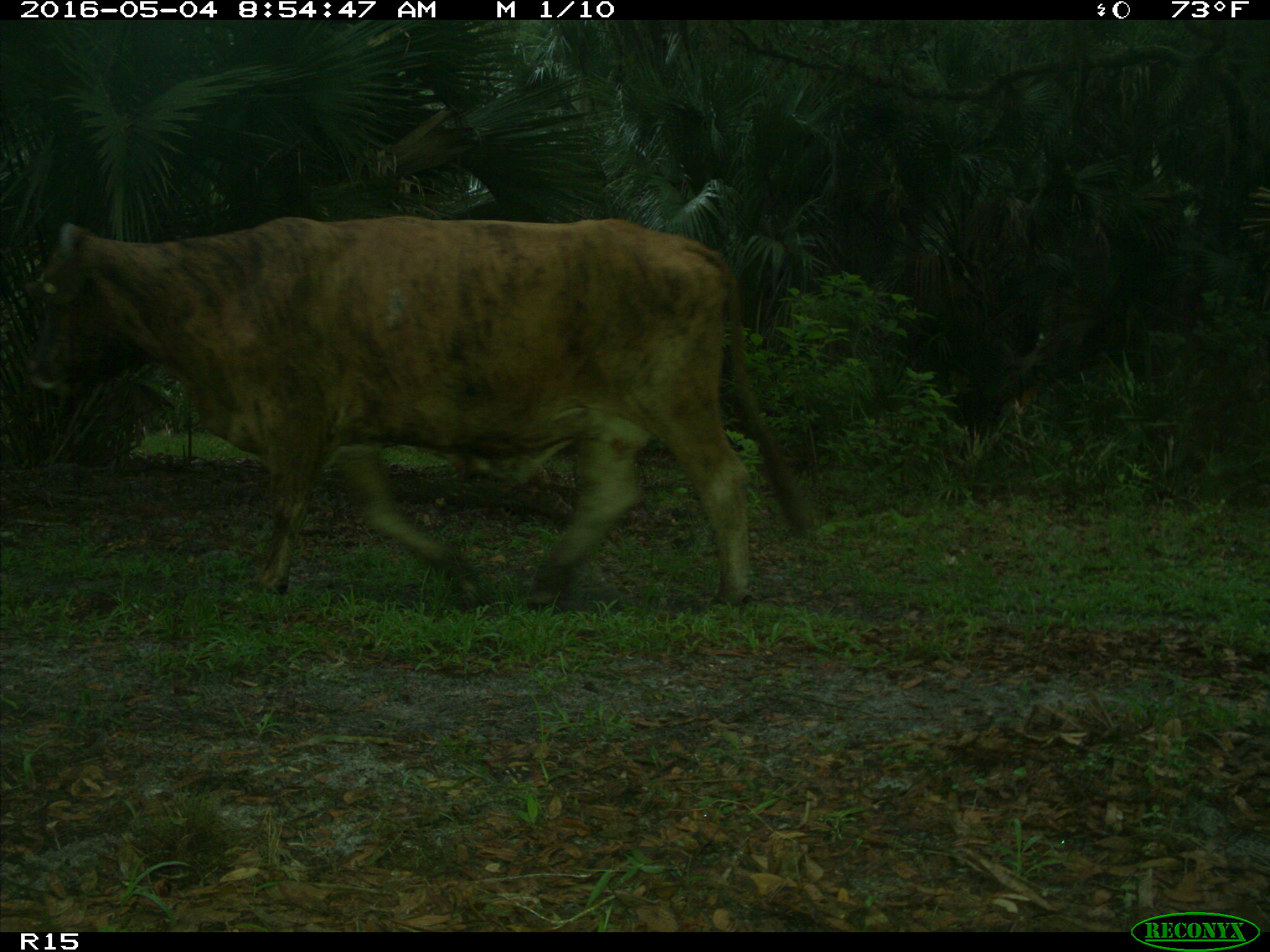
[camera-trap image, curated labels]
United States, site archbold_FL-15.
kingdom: Animalia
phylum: Chordata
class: Mammalia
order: Artiodactyla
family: Bovidae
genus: Bos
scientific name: Bos taurus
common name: domestic cow